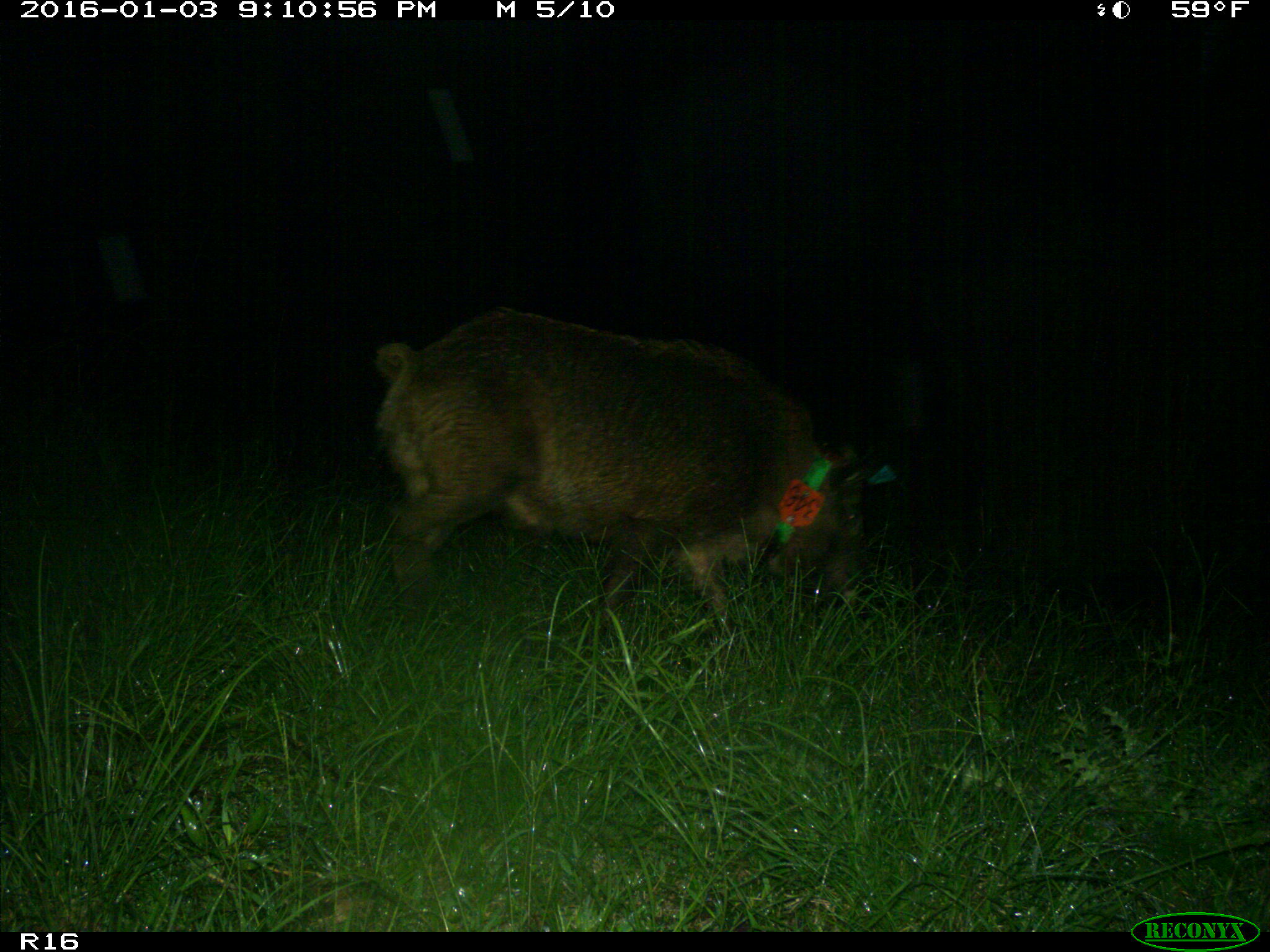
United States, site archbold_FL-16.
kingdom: Animalia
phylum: Chordata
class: Mammalia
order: Artiodactyla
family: Suidae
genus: Sus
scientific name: Sus scrofa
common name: wild boar